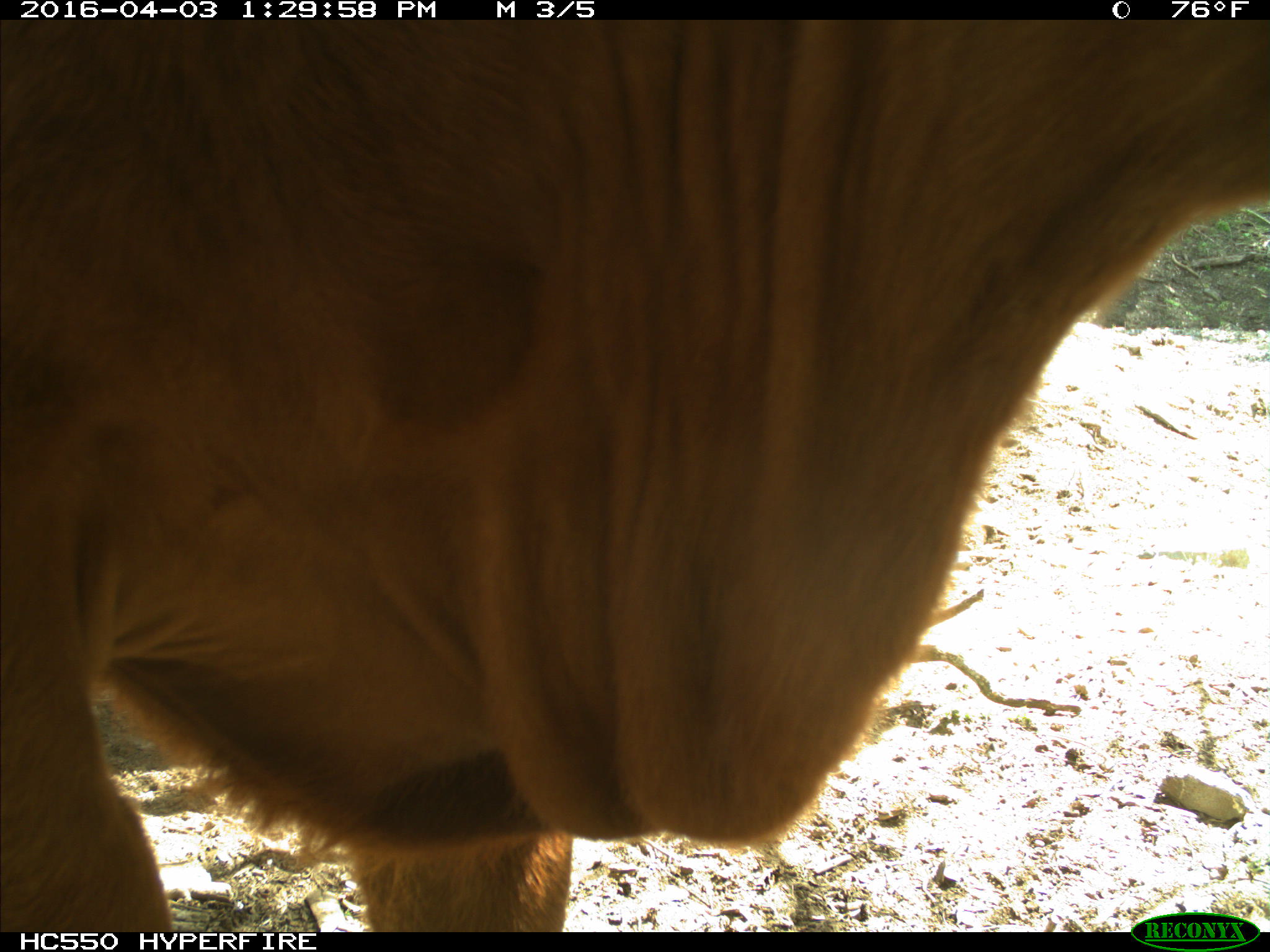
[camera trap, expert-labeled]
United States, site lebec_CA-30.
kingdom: Animalia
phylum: Chordata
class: Mammalia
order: Artiodactyla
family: Bovidae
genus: Bos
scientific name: Bos taurus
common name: domestic cow